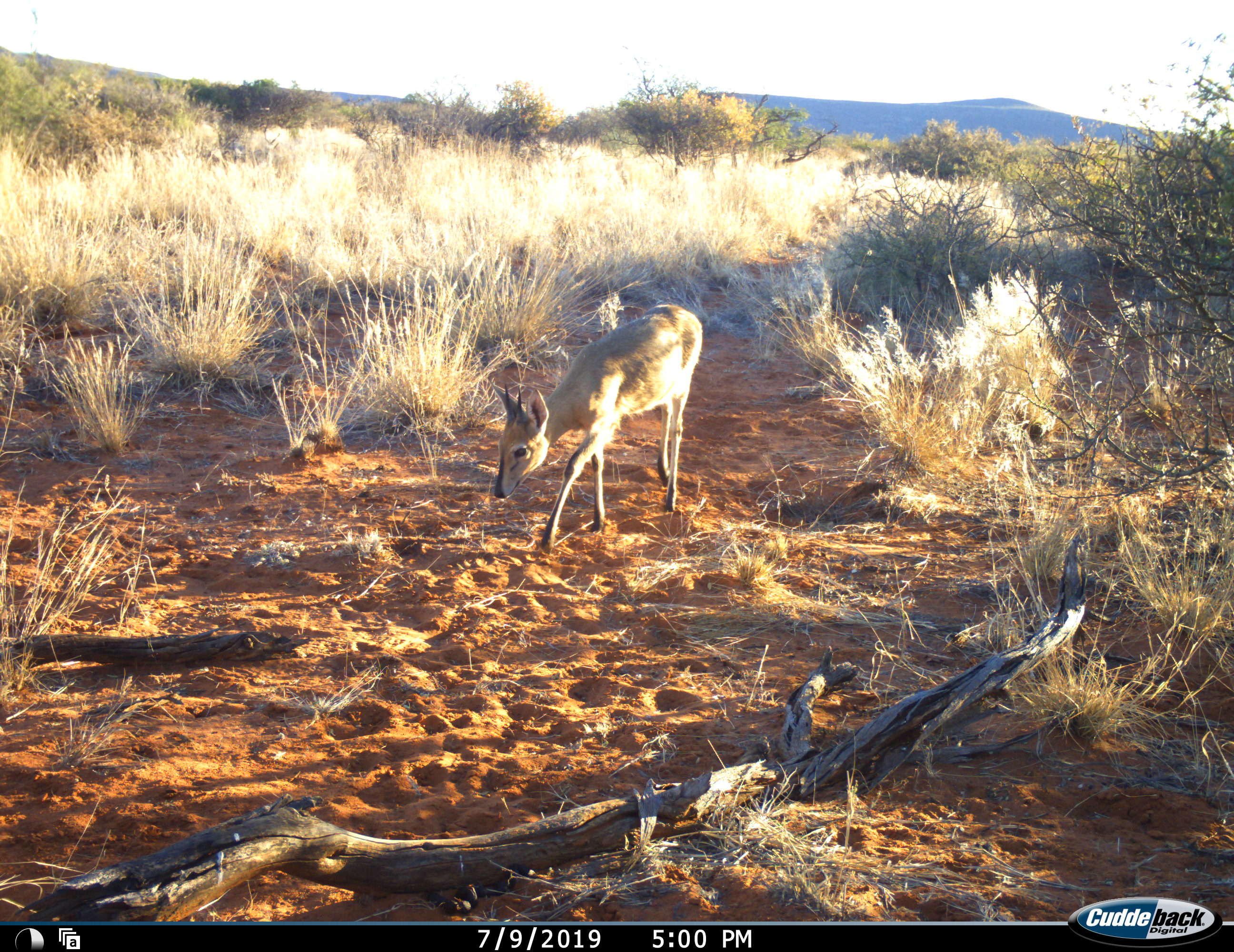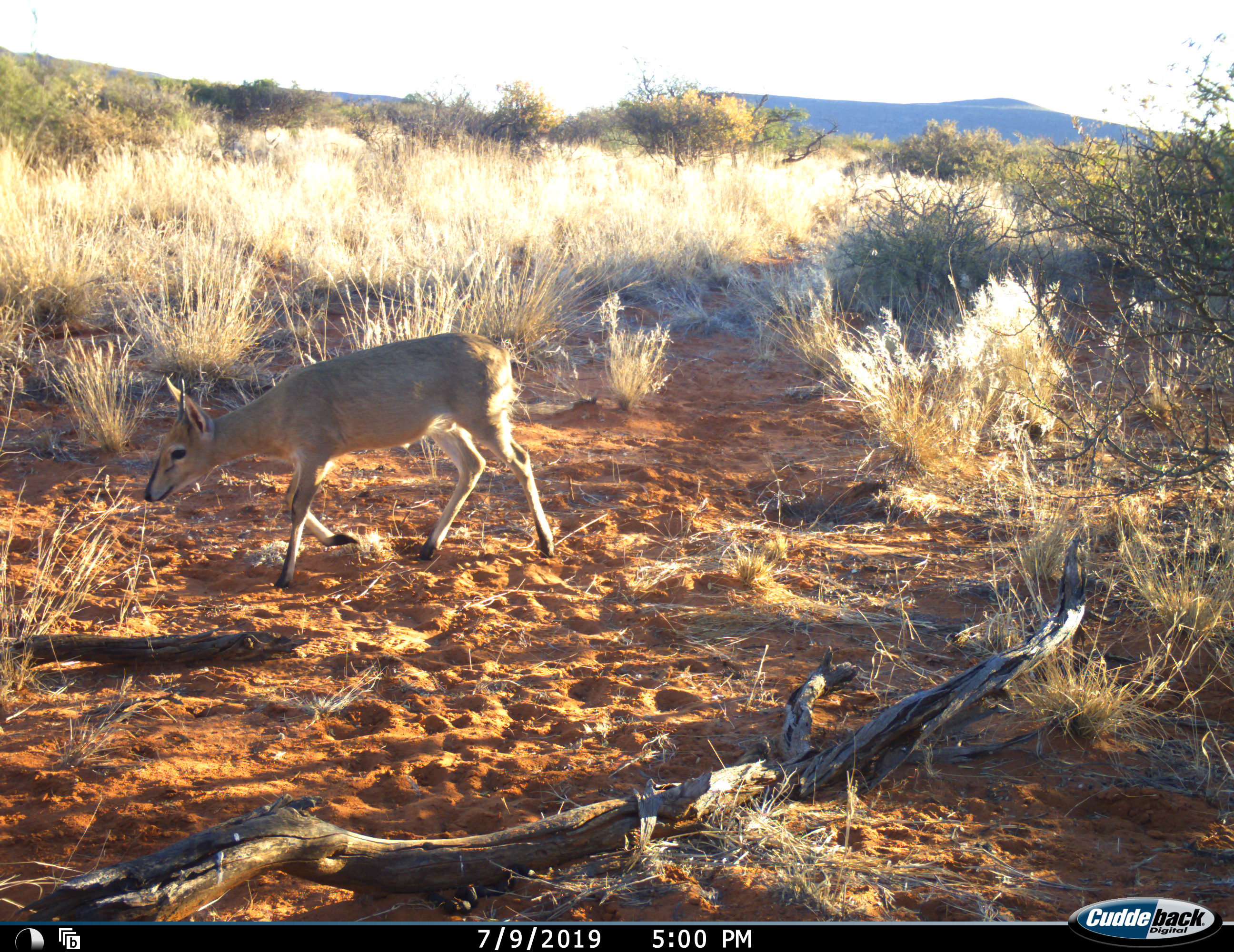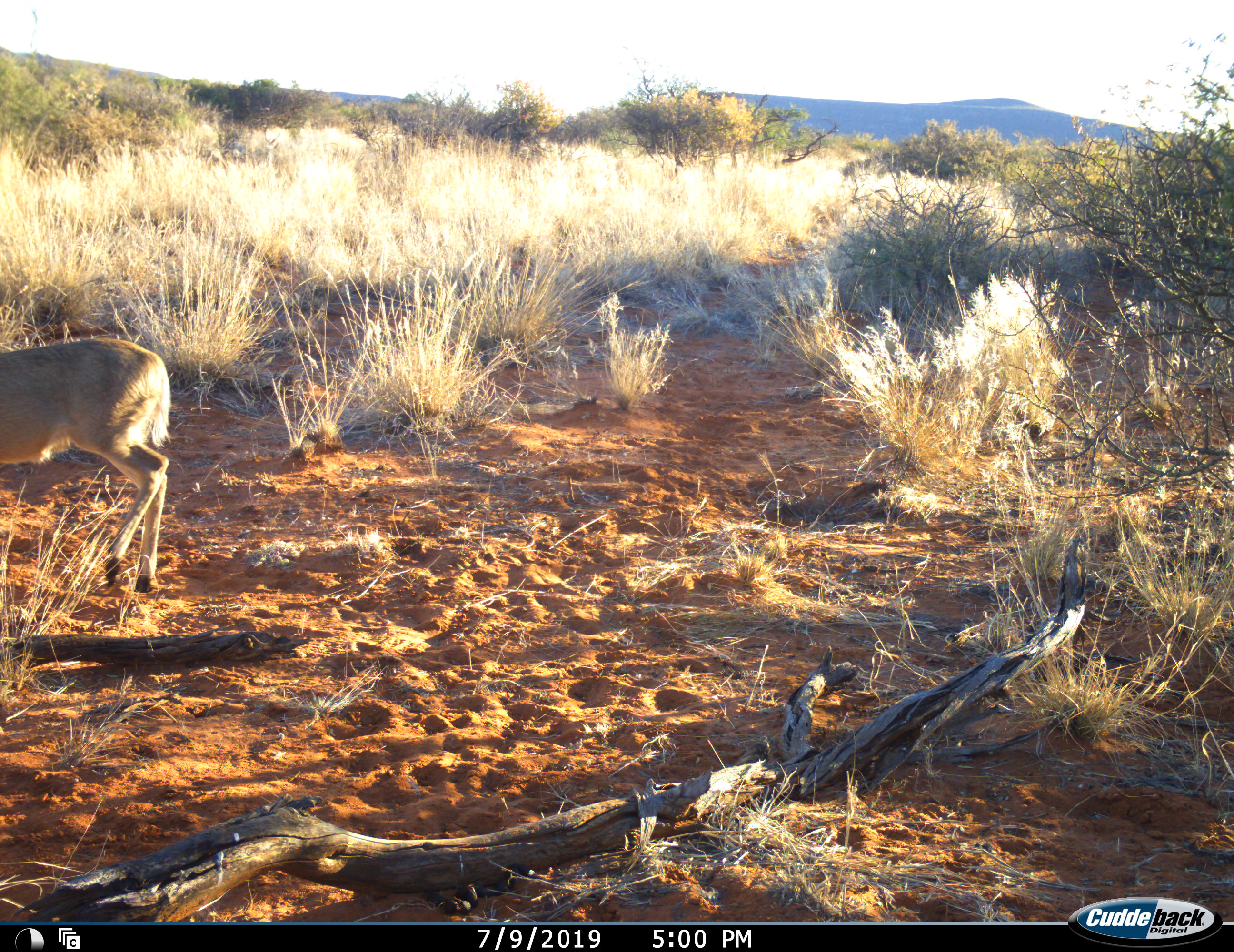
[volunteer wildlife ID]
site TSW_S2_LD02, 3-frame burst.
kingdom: Animalia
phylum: Chordata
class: Mammalia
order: Artiodactyla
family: Bovidae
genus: Sylvicapra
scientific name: Sylvicapra grimmia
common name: common duiker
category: duikercommongrey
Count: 1.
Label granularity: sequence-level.